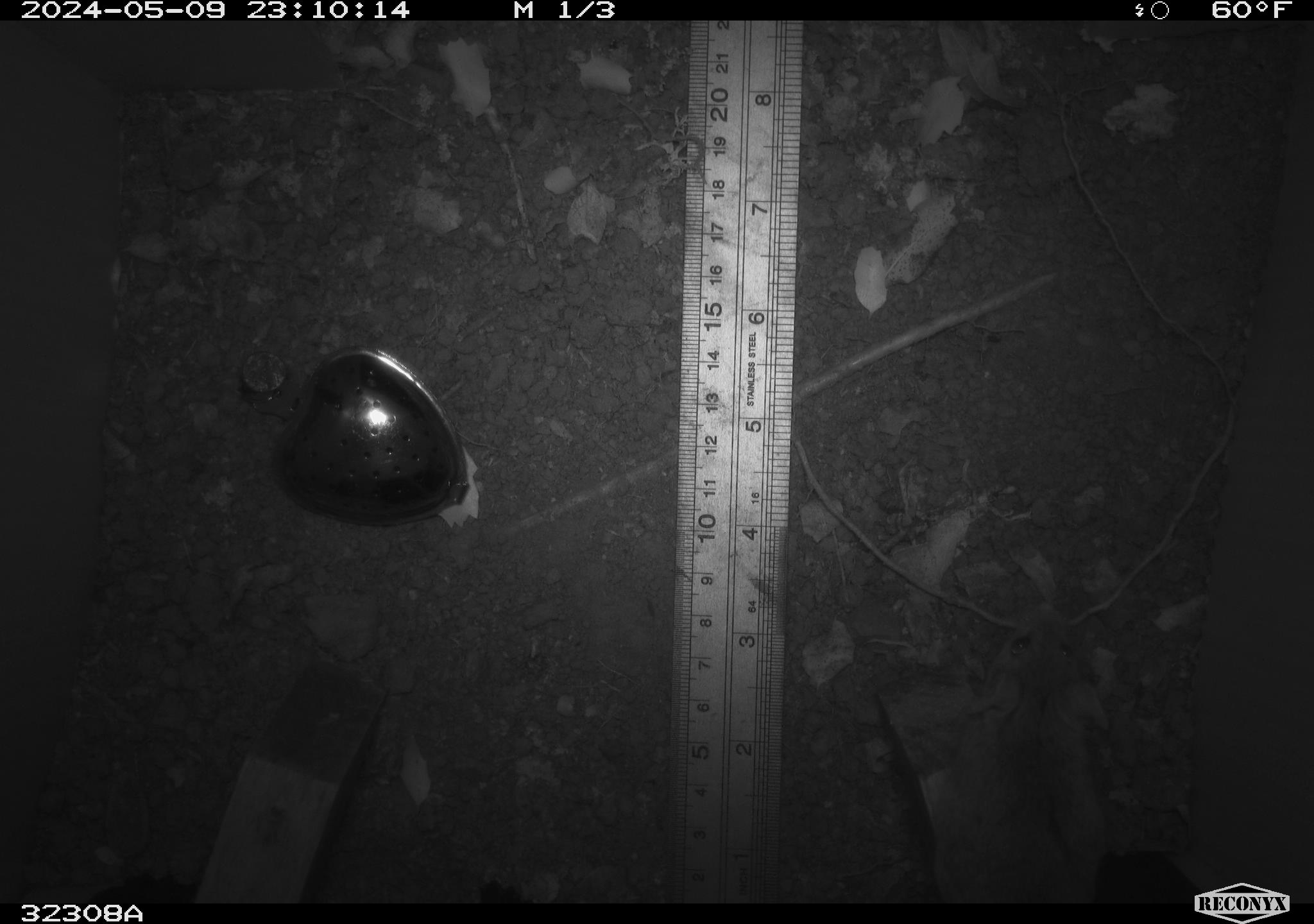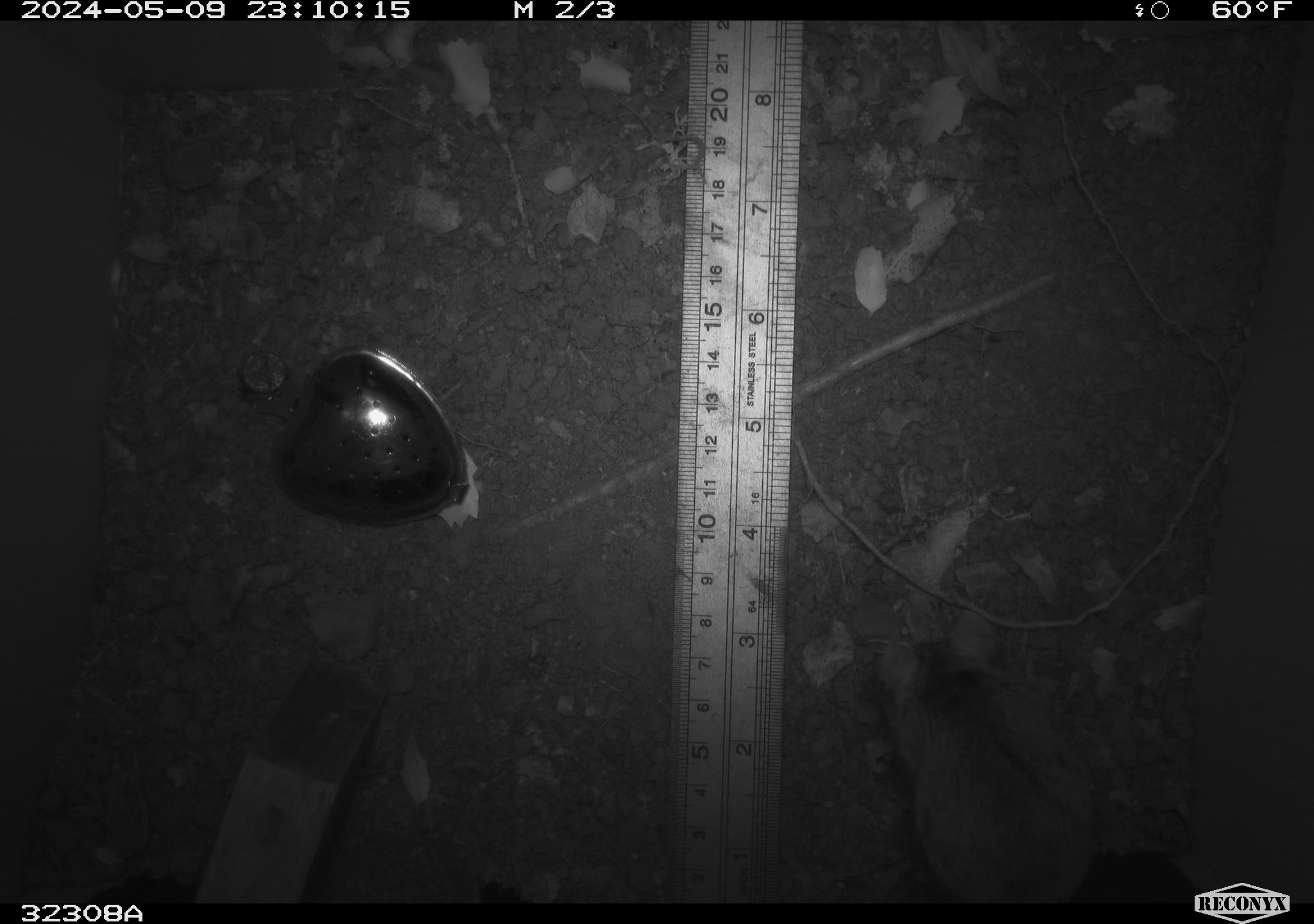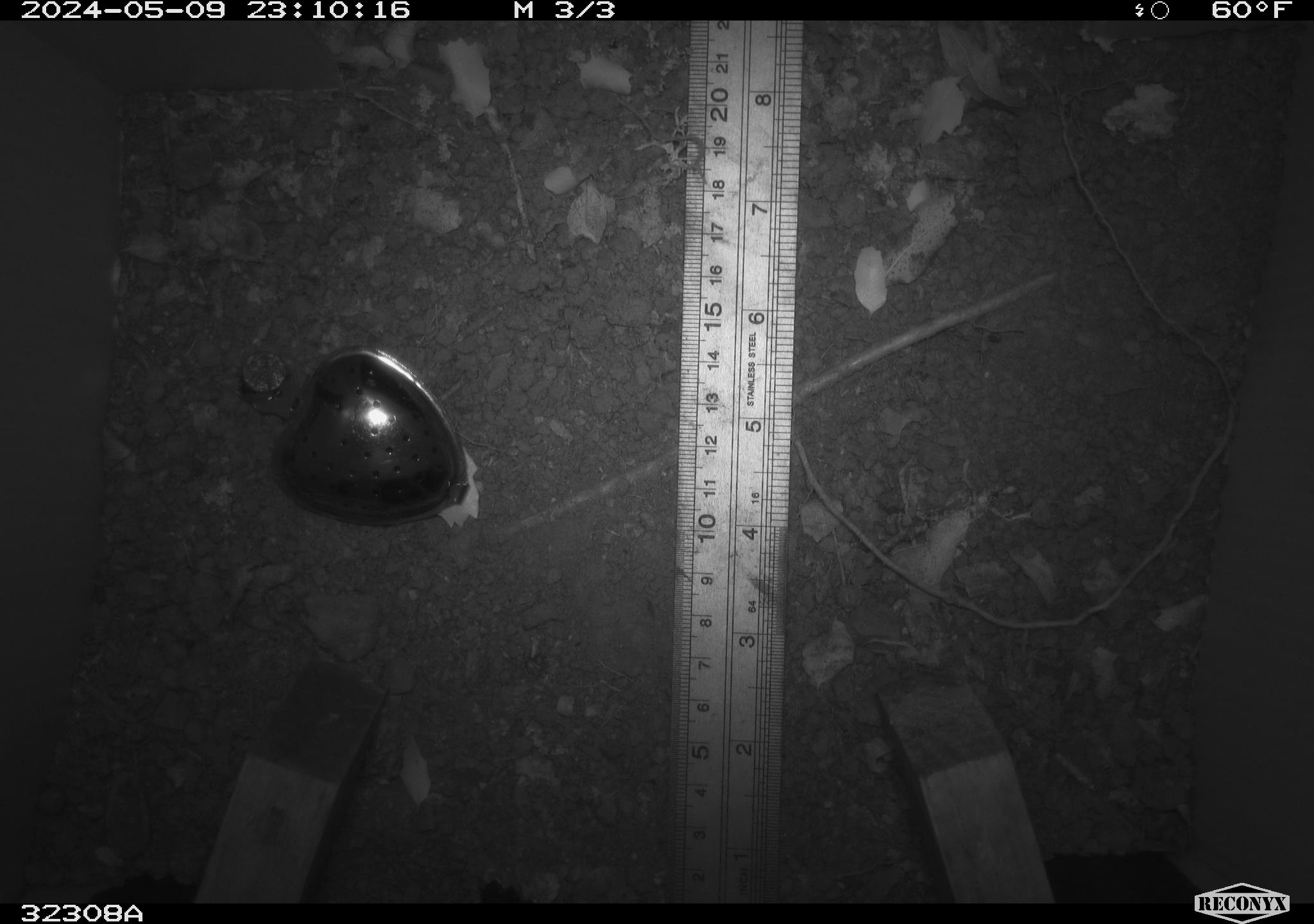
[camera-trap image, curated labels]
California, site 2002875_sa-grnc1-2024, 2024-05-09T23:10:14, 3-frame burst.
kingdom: Animalia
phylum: Chordata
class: Mammalia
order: Rodentia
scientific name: Rodentia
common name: rodent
Rodent (Rodentia).